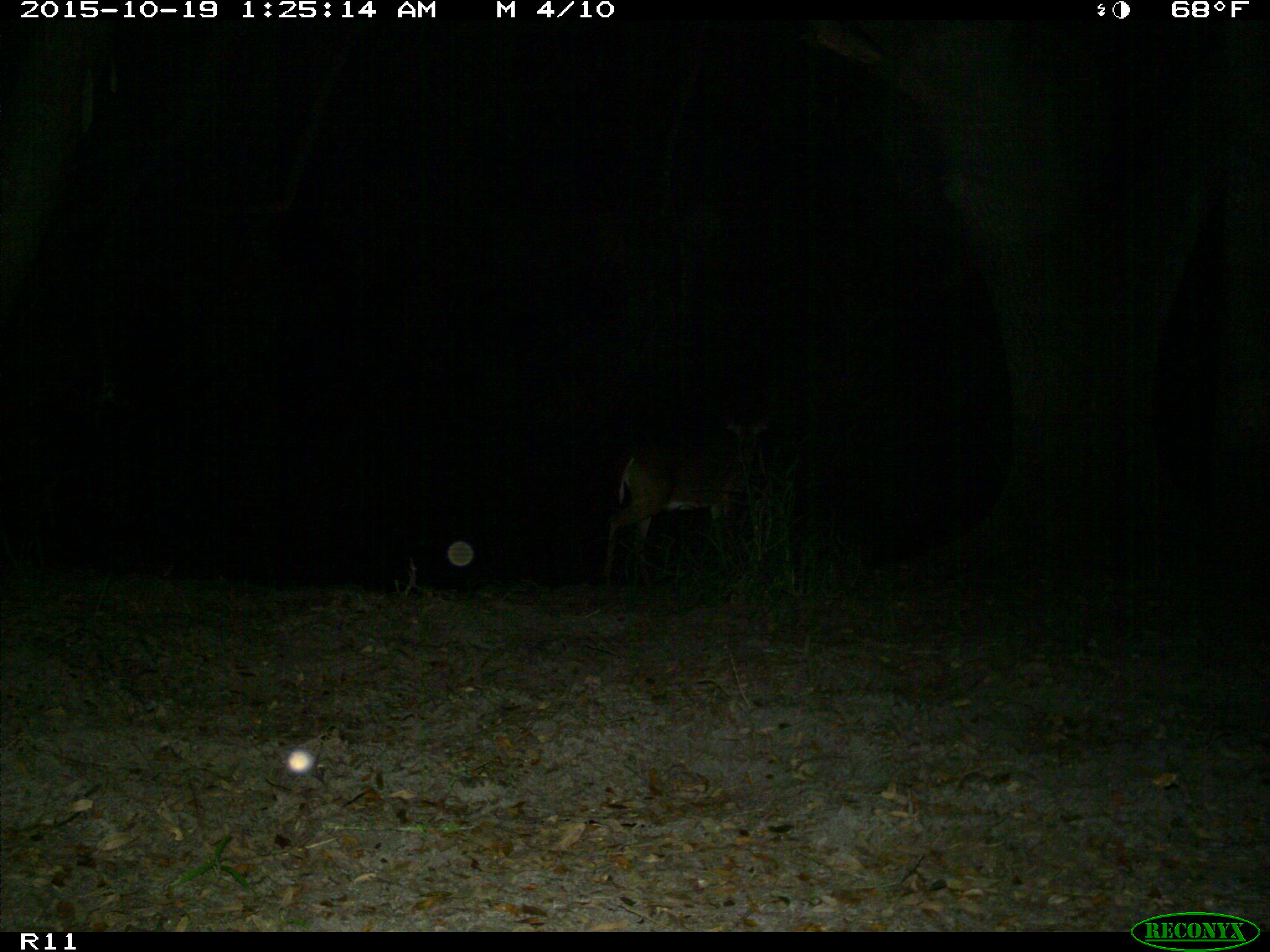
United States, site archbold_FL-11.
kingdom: Animalia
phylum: Chordata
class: Mammalia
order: Artiodactyla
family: Cervidae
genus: Odocoileus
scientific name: Odocoileus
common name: deer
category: unidentified deer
Unidentified deer (deer) (Odocoileus).